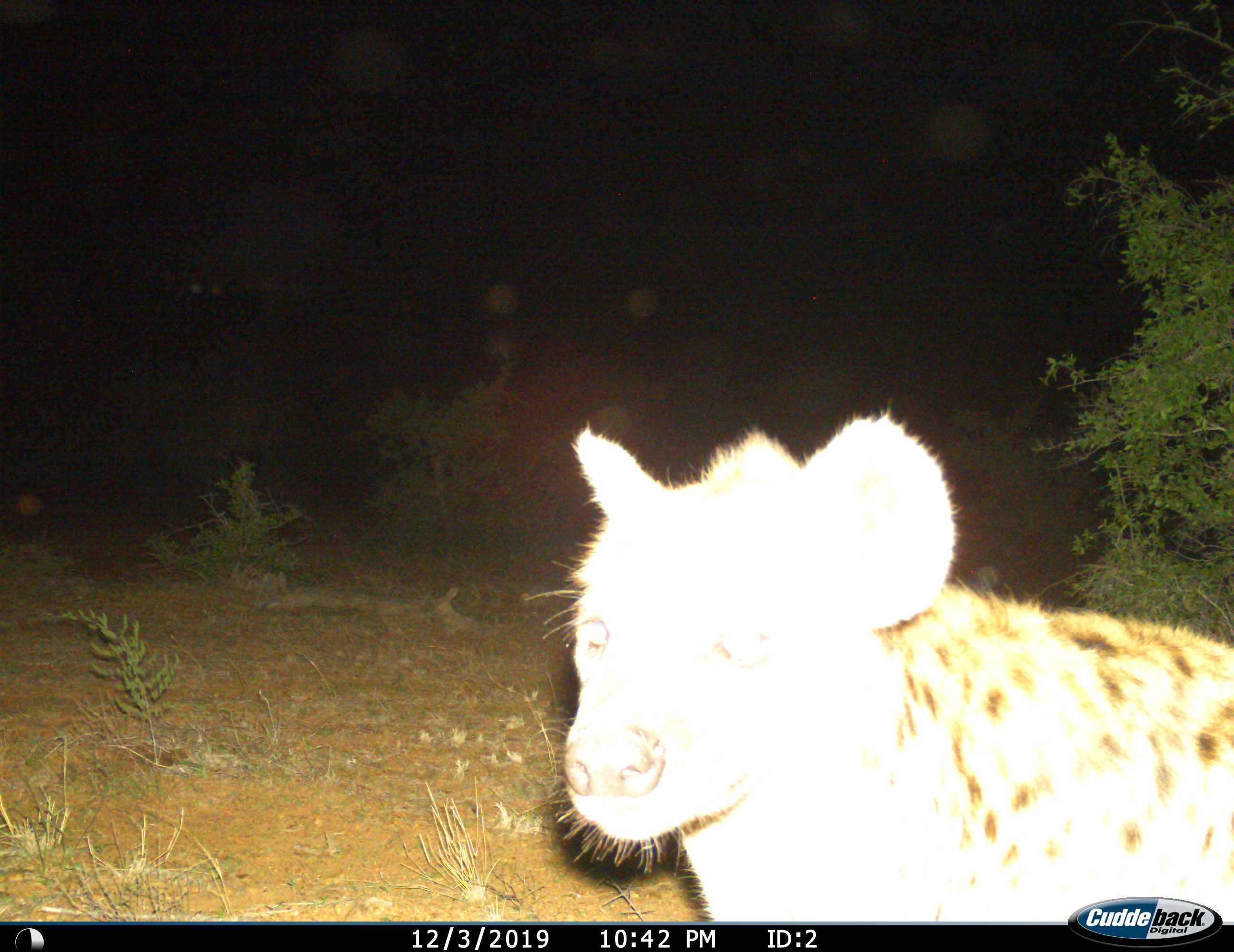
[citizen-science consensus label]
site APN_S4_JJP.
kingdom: Animalia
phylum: Chordata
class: Mammalia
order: Carnivora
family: Hyaenidae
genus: Crocuta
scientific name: Crocuta crocuta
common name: spotted hyena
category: hyenaspotted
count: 1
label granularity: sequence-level